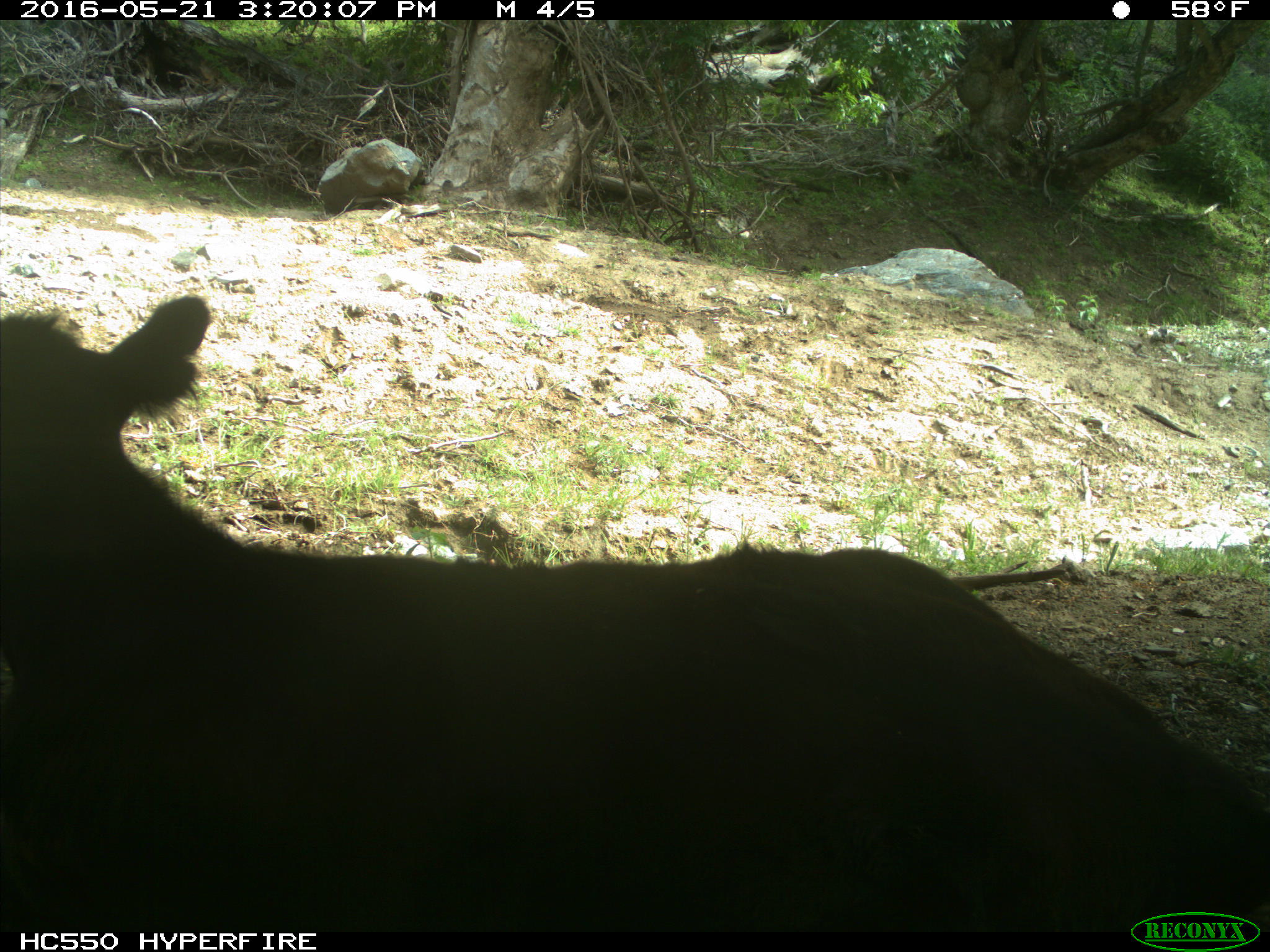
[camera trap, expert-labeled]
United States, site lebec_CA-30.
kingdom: Animalia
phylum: Chordata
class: Mammalia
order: Artiodactyla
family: Bovidae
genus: Bos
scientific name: Bos taurus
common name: domestic cow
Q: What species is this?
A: Bos taurus (domestic cow).